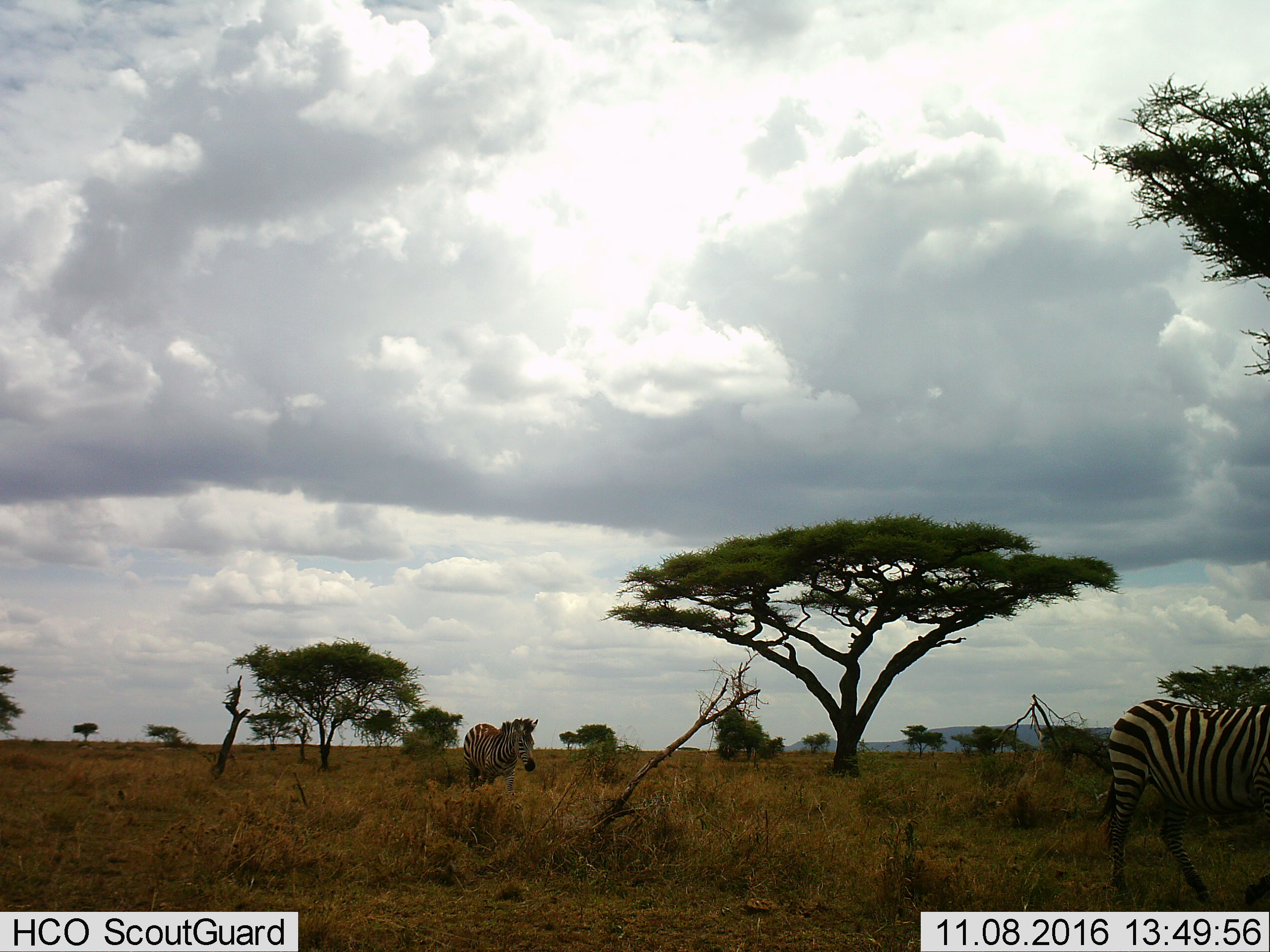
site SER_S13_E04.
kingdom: Animalia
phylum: Chordata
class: Mammalia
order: Perissodactyla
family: Equidae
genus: Equus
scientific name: Equus quagga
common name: plains zebra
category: zebraplains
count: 2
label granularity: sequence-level